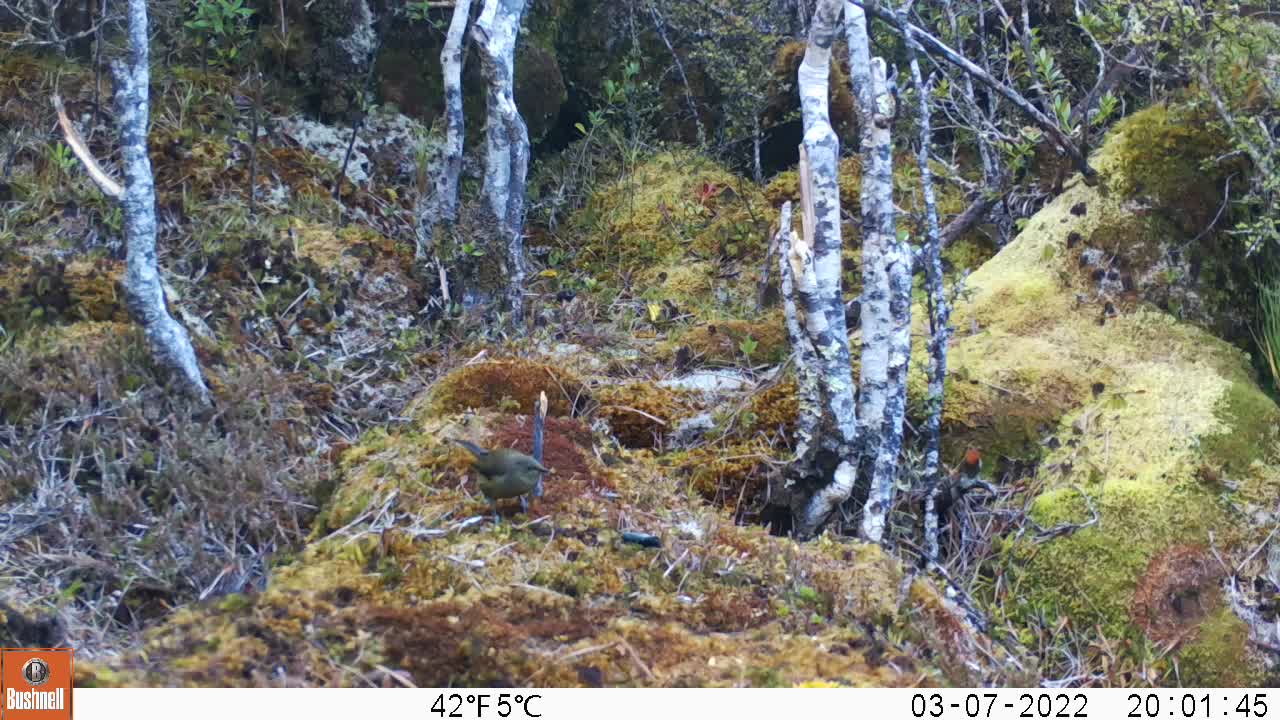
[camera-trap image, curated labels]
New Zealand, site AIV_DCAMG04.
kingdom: Animalia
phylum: Chordata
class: Aves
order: Passeriformes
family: Meliphagidae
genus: Anthornis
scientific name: Anthornis melanura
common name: new zealand bellbird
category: bellbird